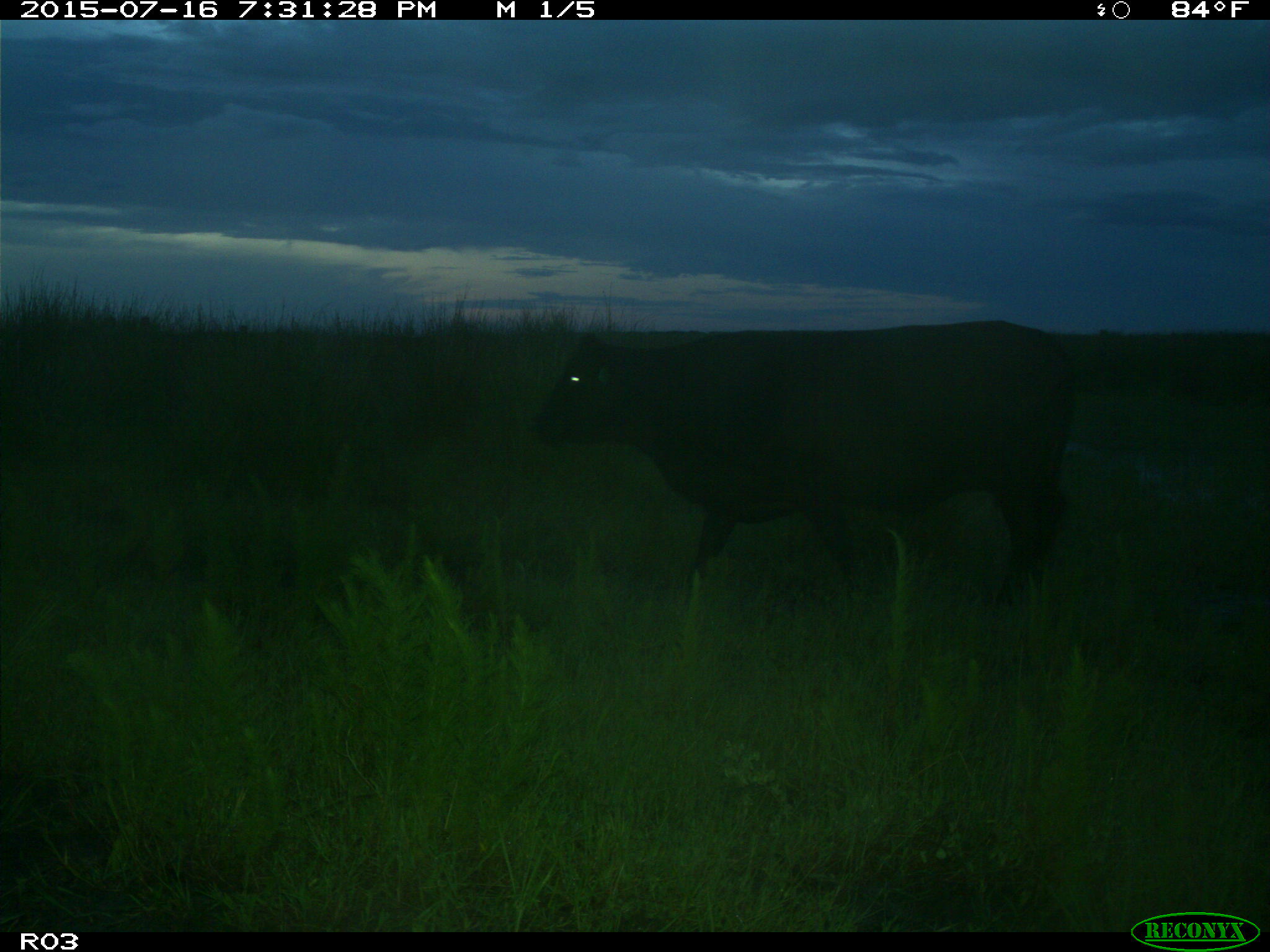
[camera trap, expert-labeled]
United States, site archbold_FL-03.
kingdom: Animalia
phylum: Chordata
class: Mammalia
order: Artiodactyla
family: Bovidae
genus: Bos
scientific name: Bos taurus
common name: domestic cow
Bos taurus (domestic cow).